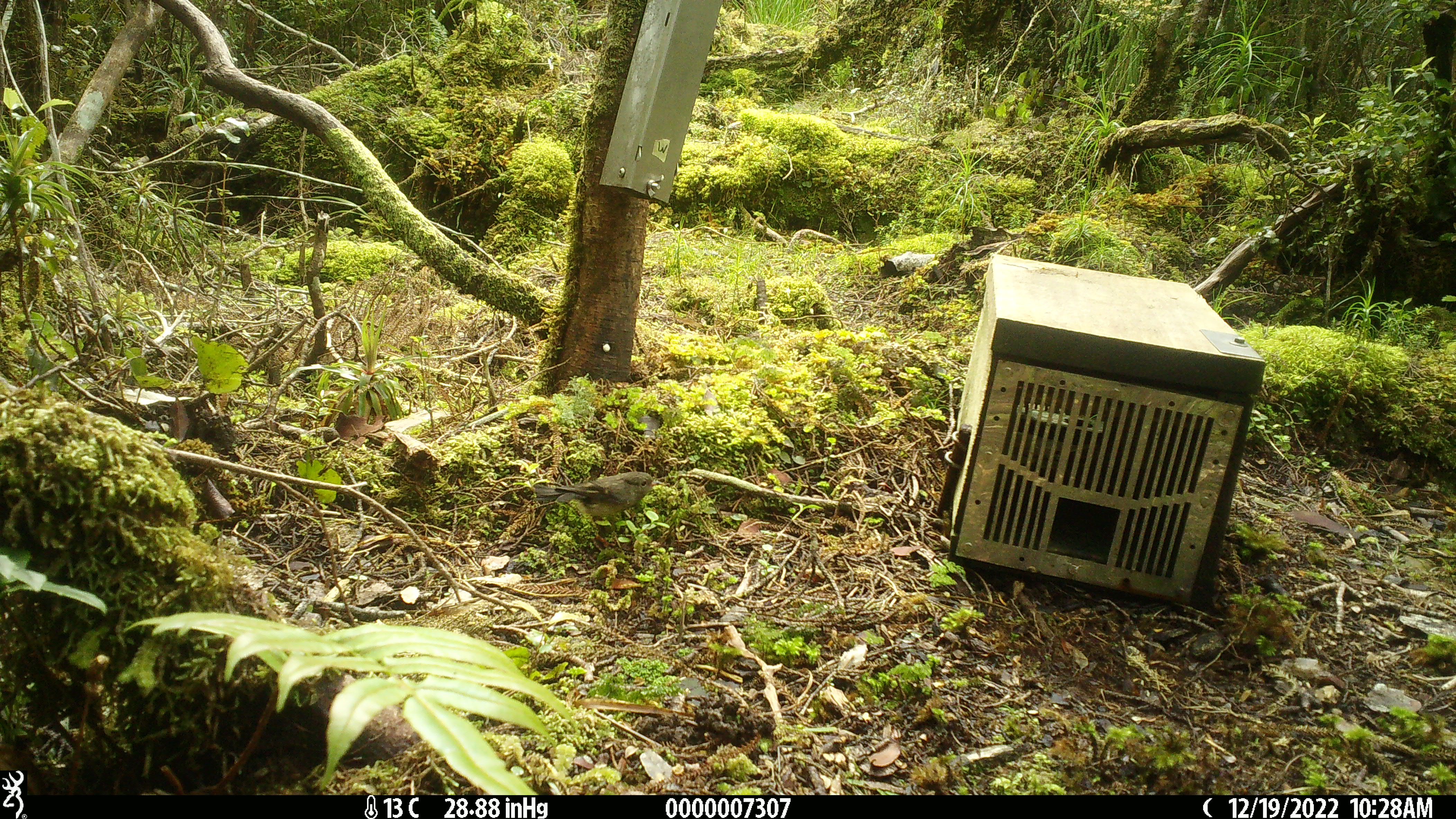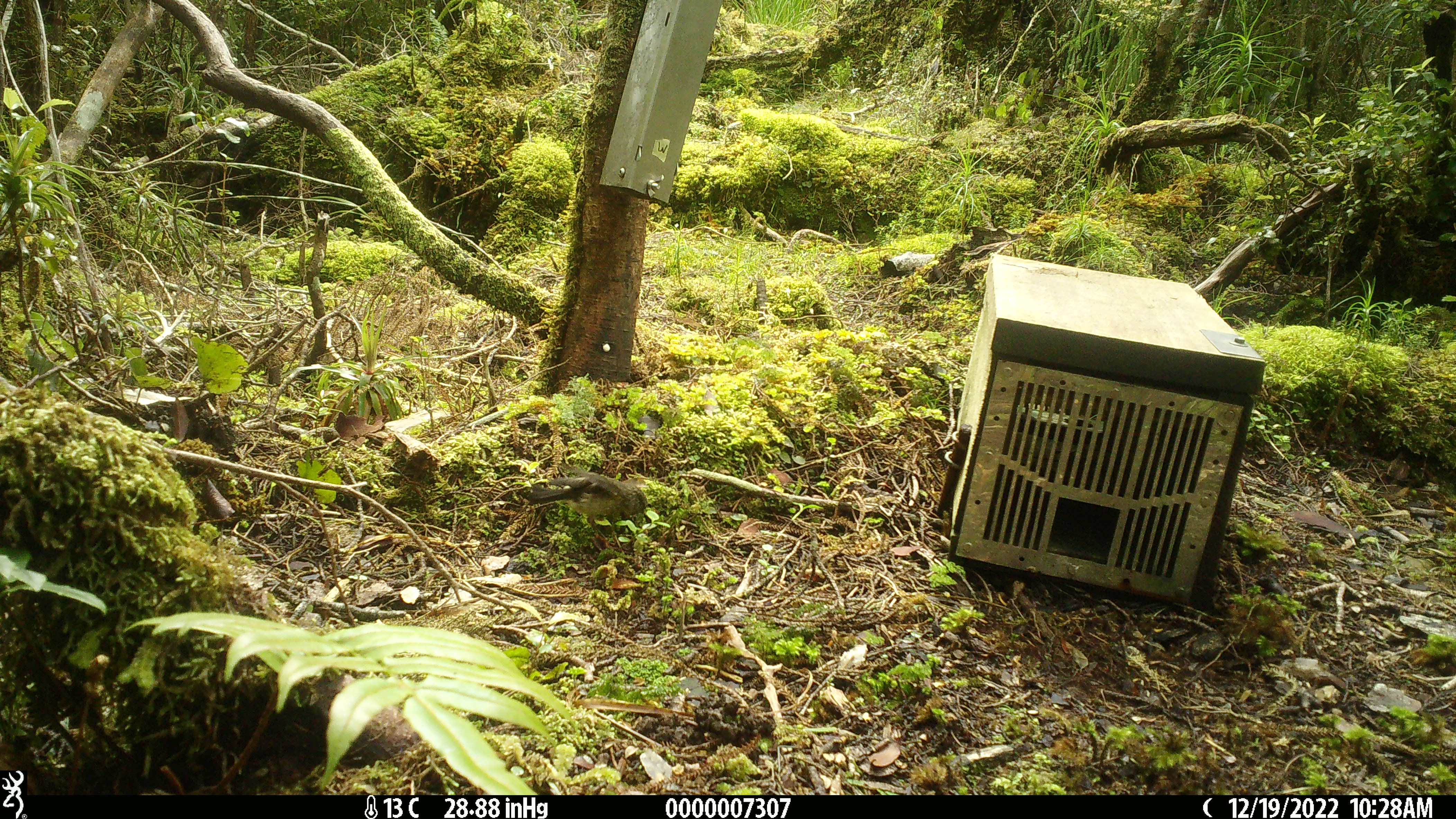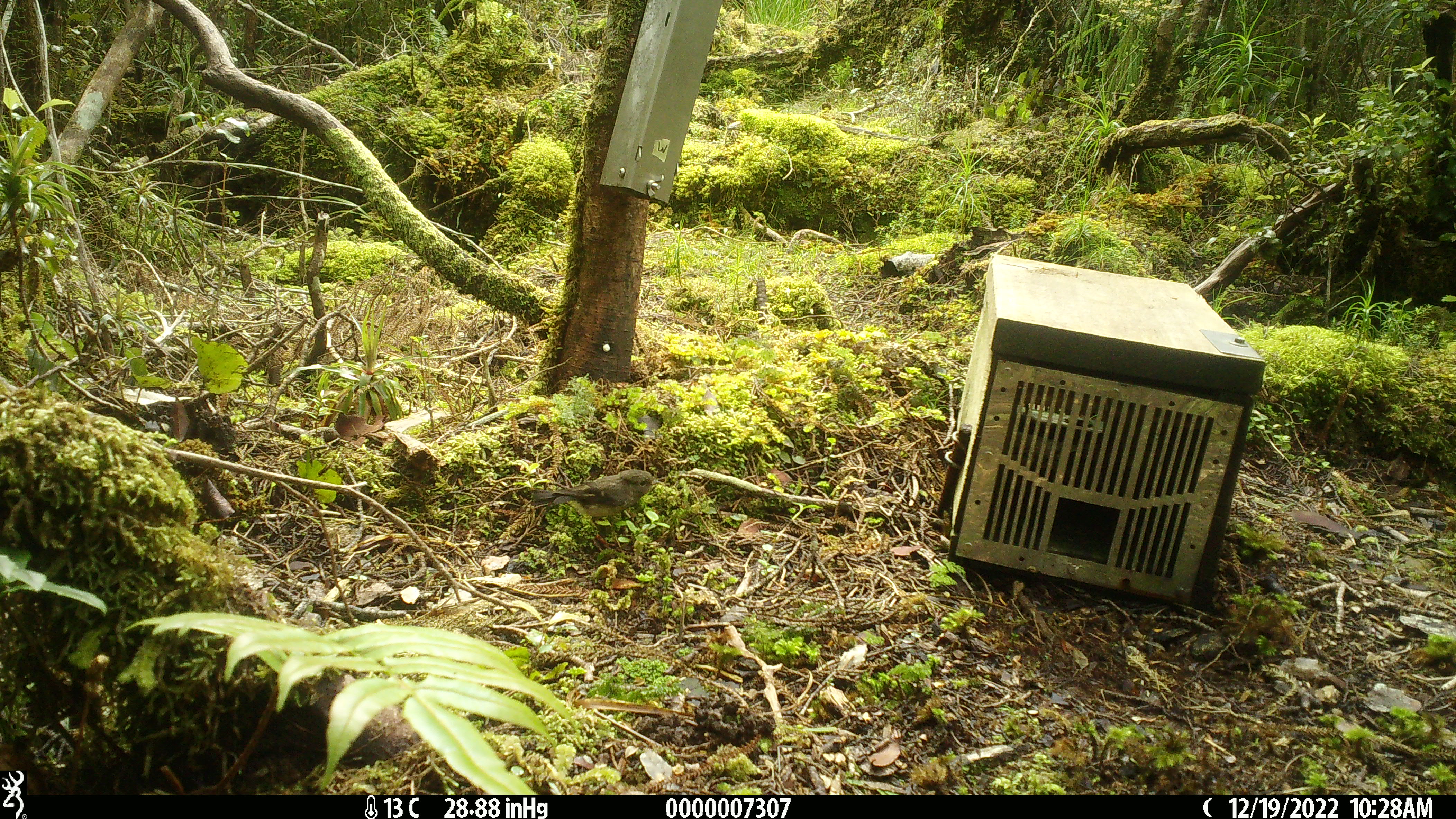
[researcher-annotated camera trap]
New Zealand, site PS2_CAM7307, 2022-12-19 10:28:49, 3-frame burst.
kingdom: Animalia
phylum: Chordata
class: Aves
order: Passeriformes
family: Petroicidae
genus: Petroica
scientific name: Petroica macrocephala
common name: tomtit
Tomtit (Petroica macrocephala).